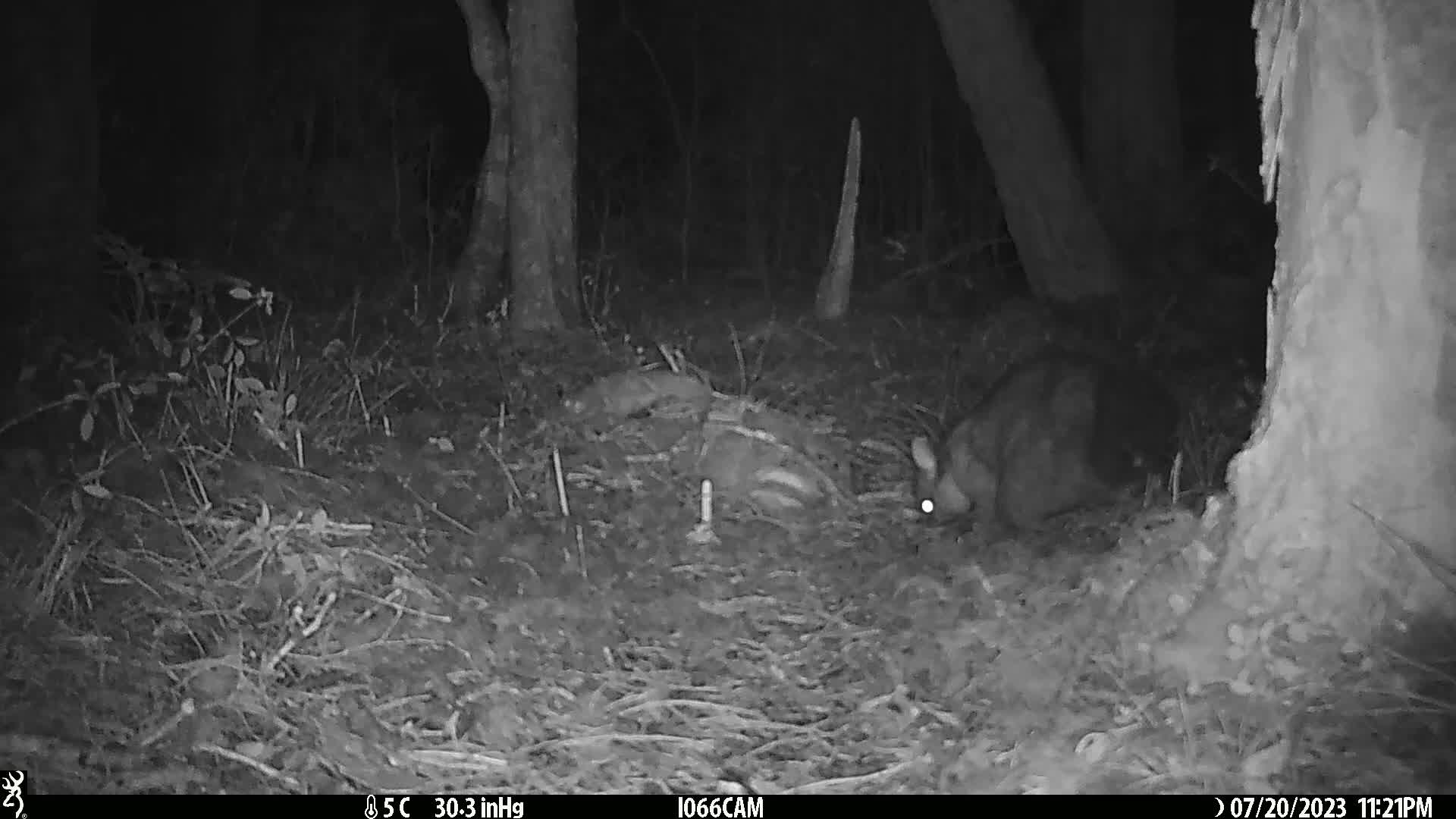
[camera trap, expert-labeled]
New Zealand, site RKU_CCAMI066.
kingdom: Animalia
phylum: Chordata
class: Mammalia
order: Diprotodontia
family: Phalangeridae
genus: Trichosurus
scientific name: Trichosurus vulpecula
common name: common brushtail possum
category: possum